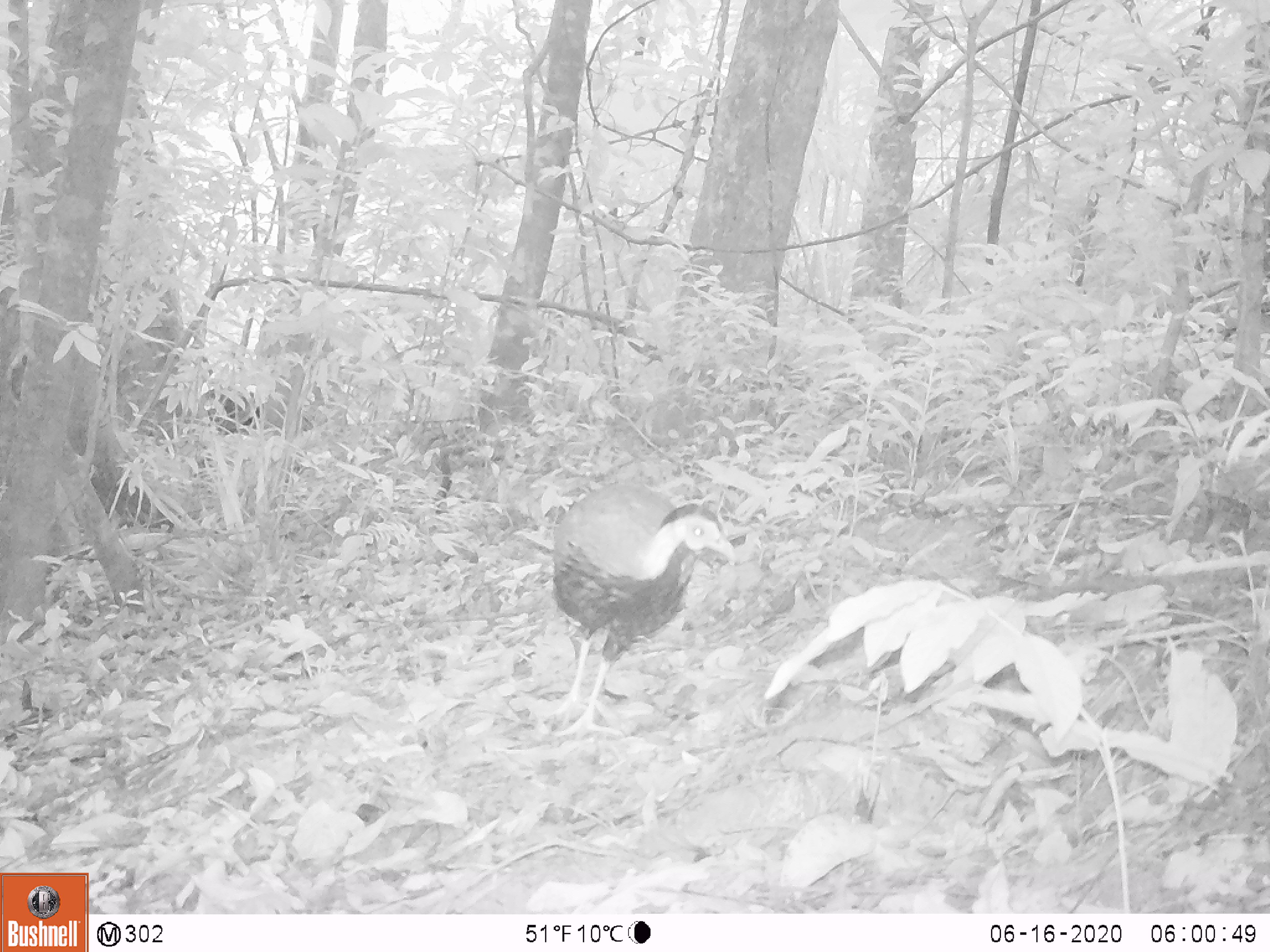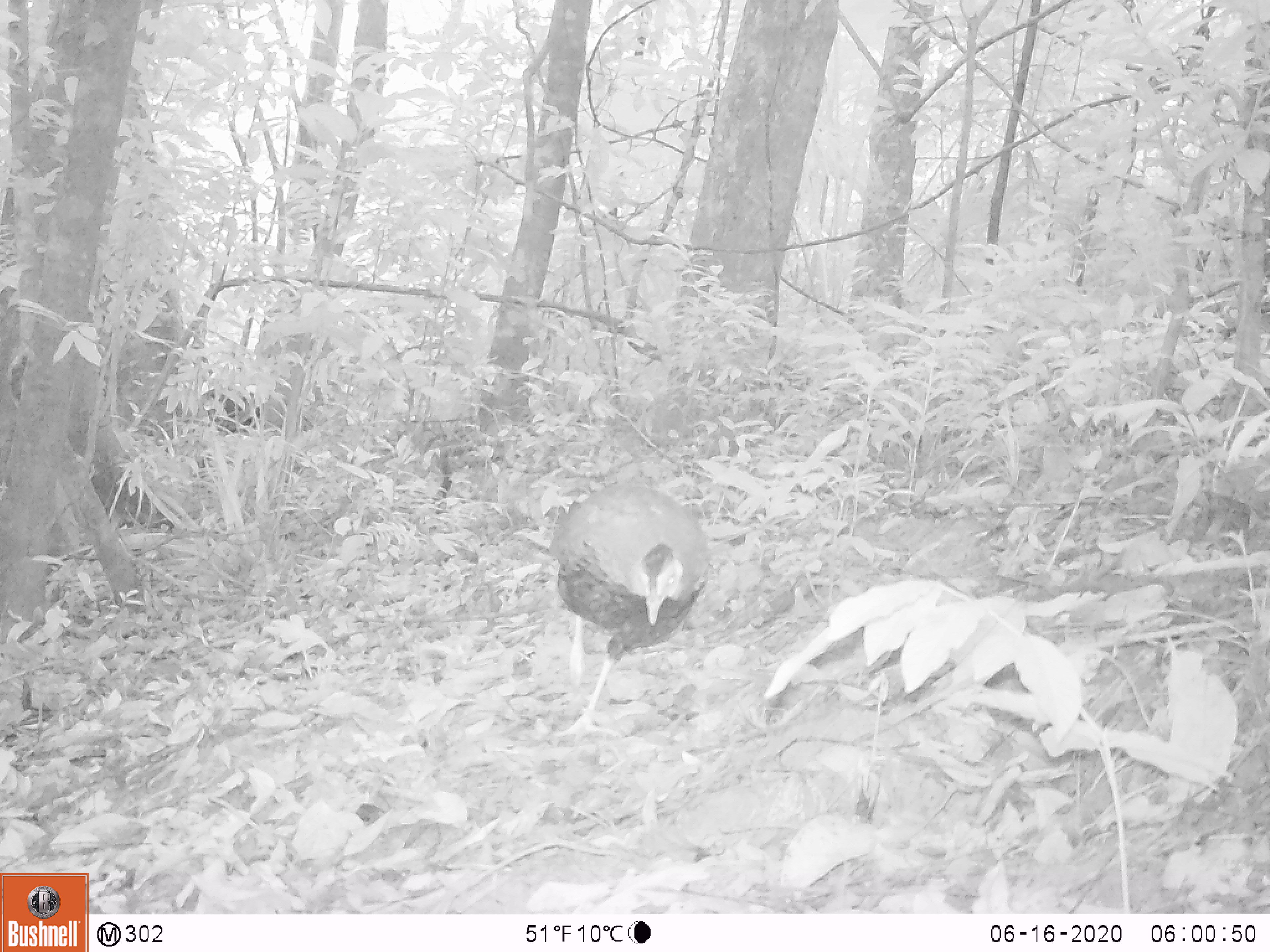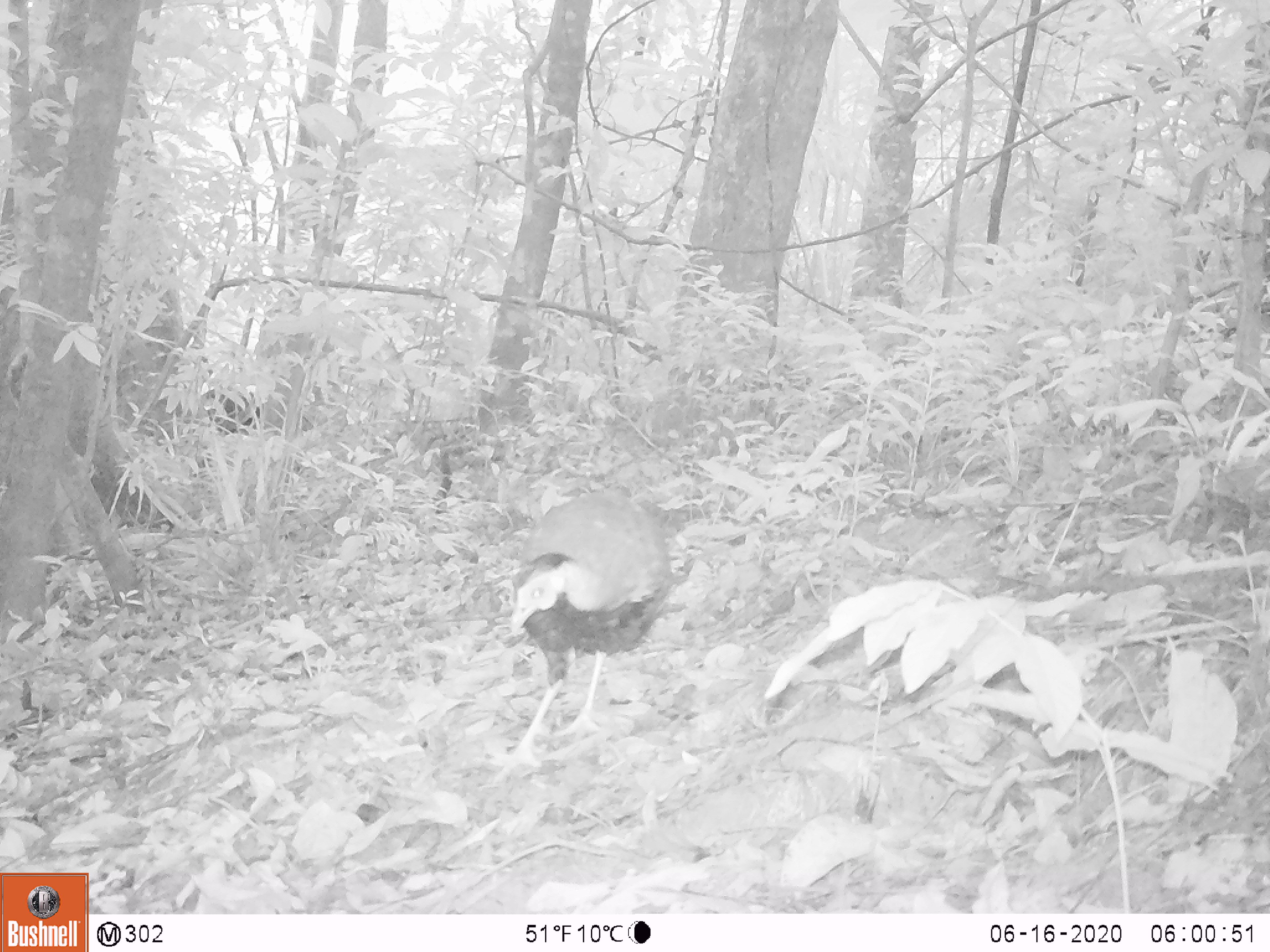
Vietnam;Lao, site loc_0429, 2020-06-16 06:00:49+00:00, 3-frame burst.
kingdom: Animalia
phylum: Chordata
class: Aves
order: Galliformes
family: Phasianidae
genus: Lophura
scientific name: Lophura nycthemera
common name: silver pheasant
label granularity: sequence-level